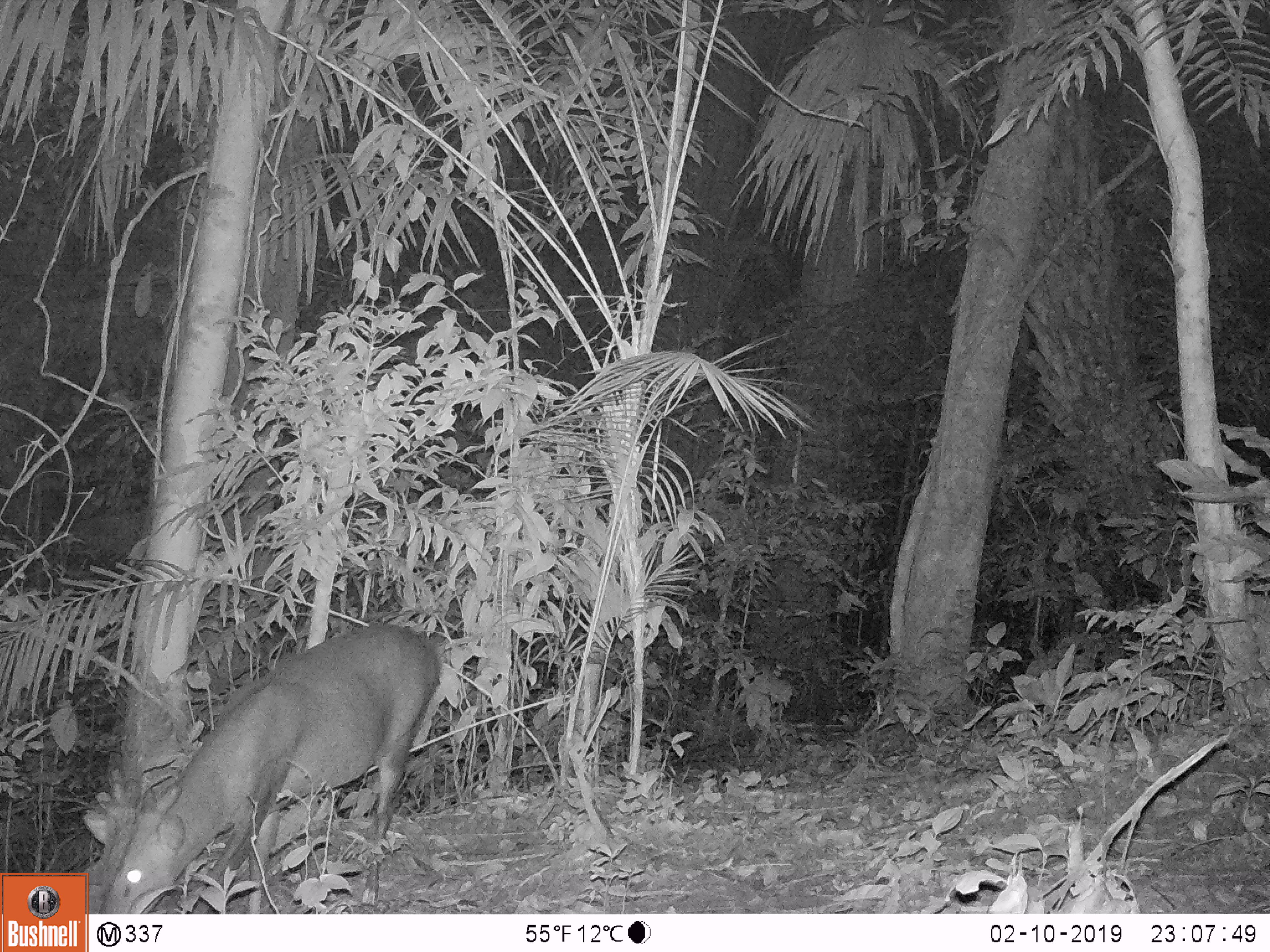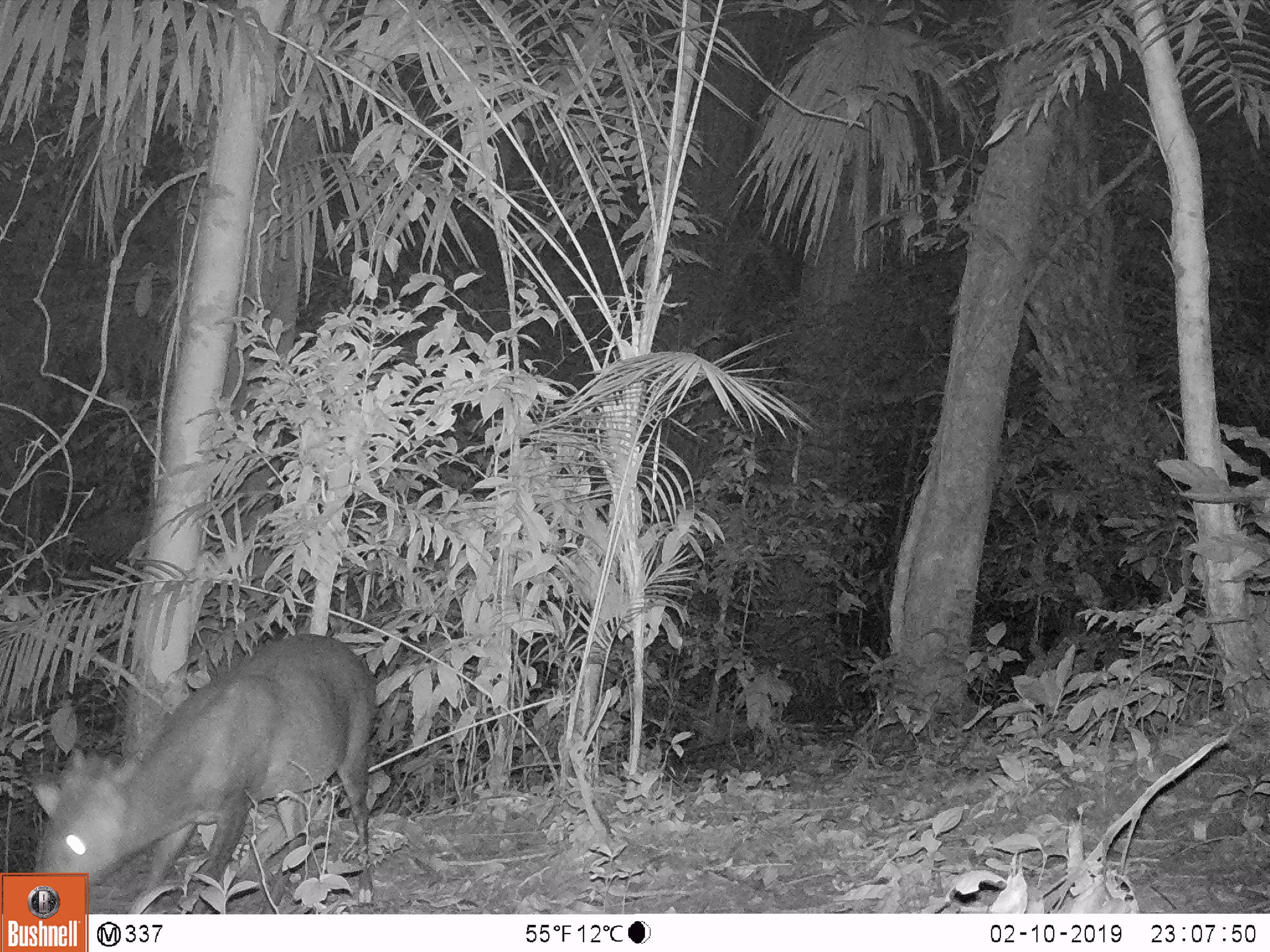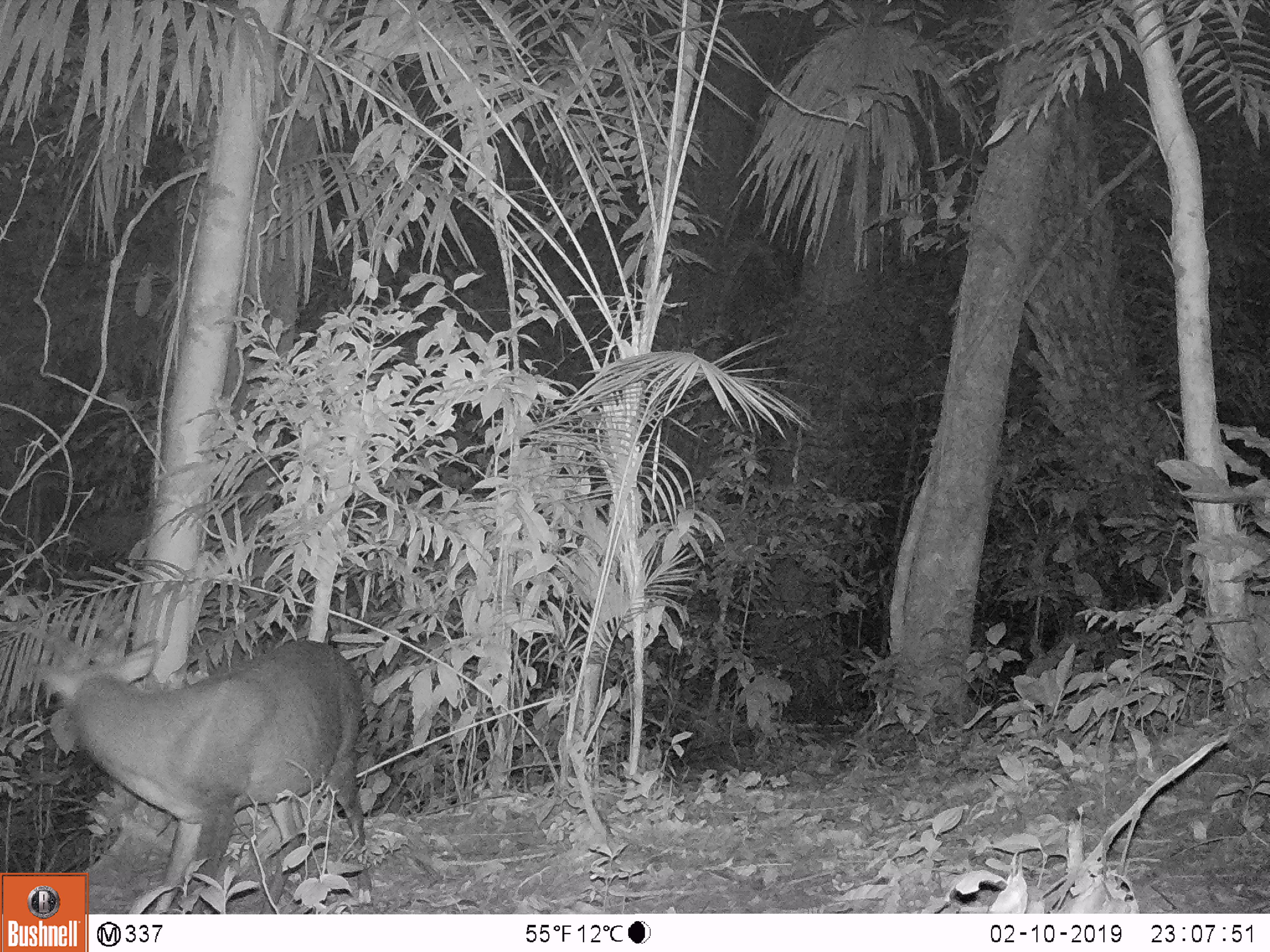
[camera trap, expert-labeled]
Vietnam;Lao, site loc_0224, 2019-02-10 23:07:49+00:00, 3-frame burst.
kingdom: Animalia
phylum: Chordata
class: Mammalia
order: Artiodactyla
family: Cervidae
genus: Muntiacus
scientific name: Muntiacus vuquangensis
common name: large-antlered muntjac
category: large antlered muntjac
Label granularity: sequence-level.